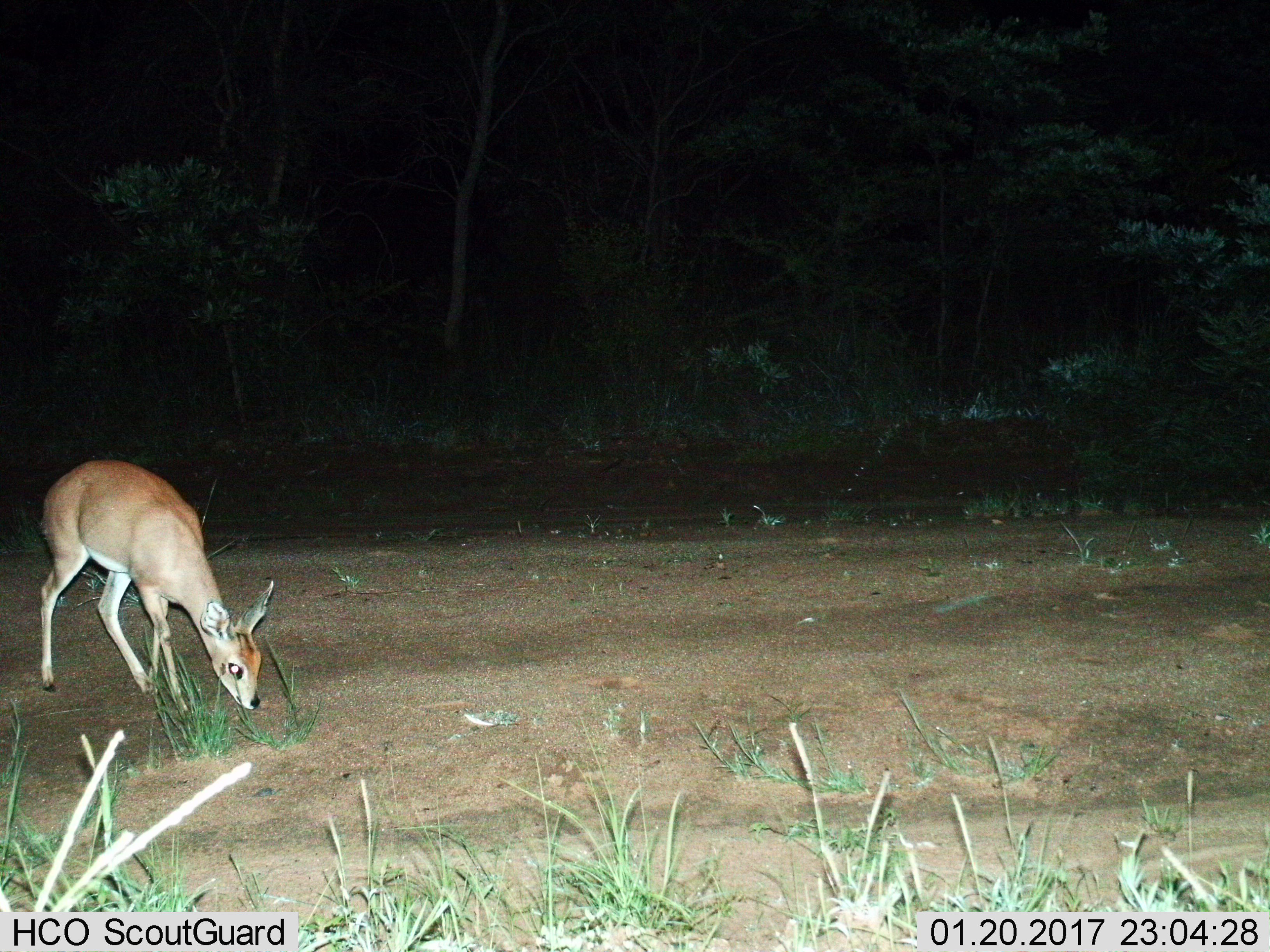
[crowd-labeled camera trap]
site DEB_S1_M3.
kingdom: Animalia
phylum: Chordata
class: Mammalia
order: Artiodactyla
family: Bovidae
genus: Raphicerus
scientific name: Raphicerus campestris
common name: steenbok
Steenbok (Raphicerus campestris), count 1. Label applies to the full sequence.